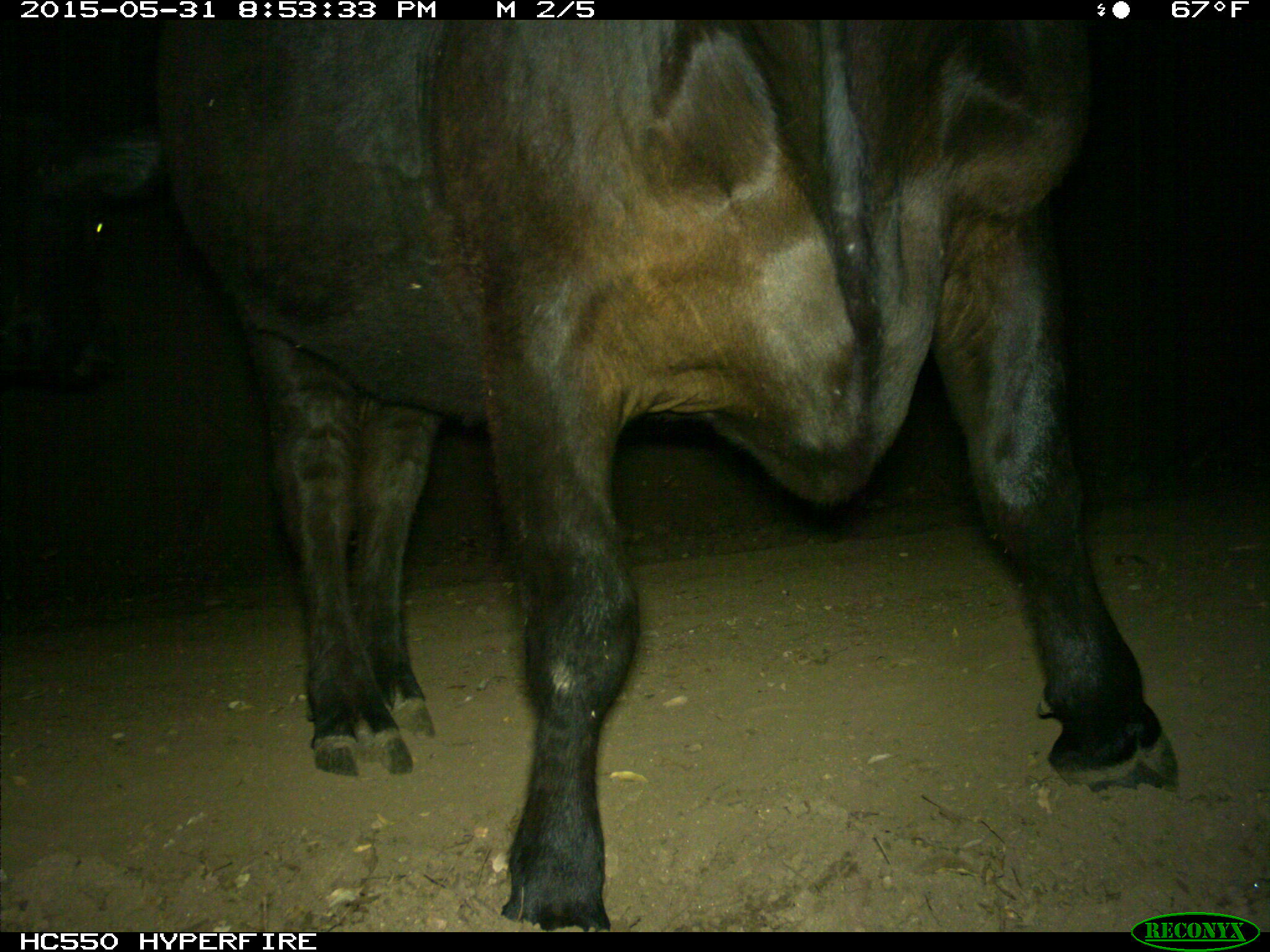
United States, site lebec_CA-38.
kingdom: Animalia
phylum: Chordata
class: Mammalia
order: Artiodactyla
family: Bovidae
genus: Bos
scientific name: Bos taurus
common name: domestic cow